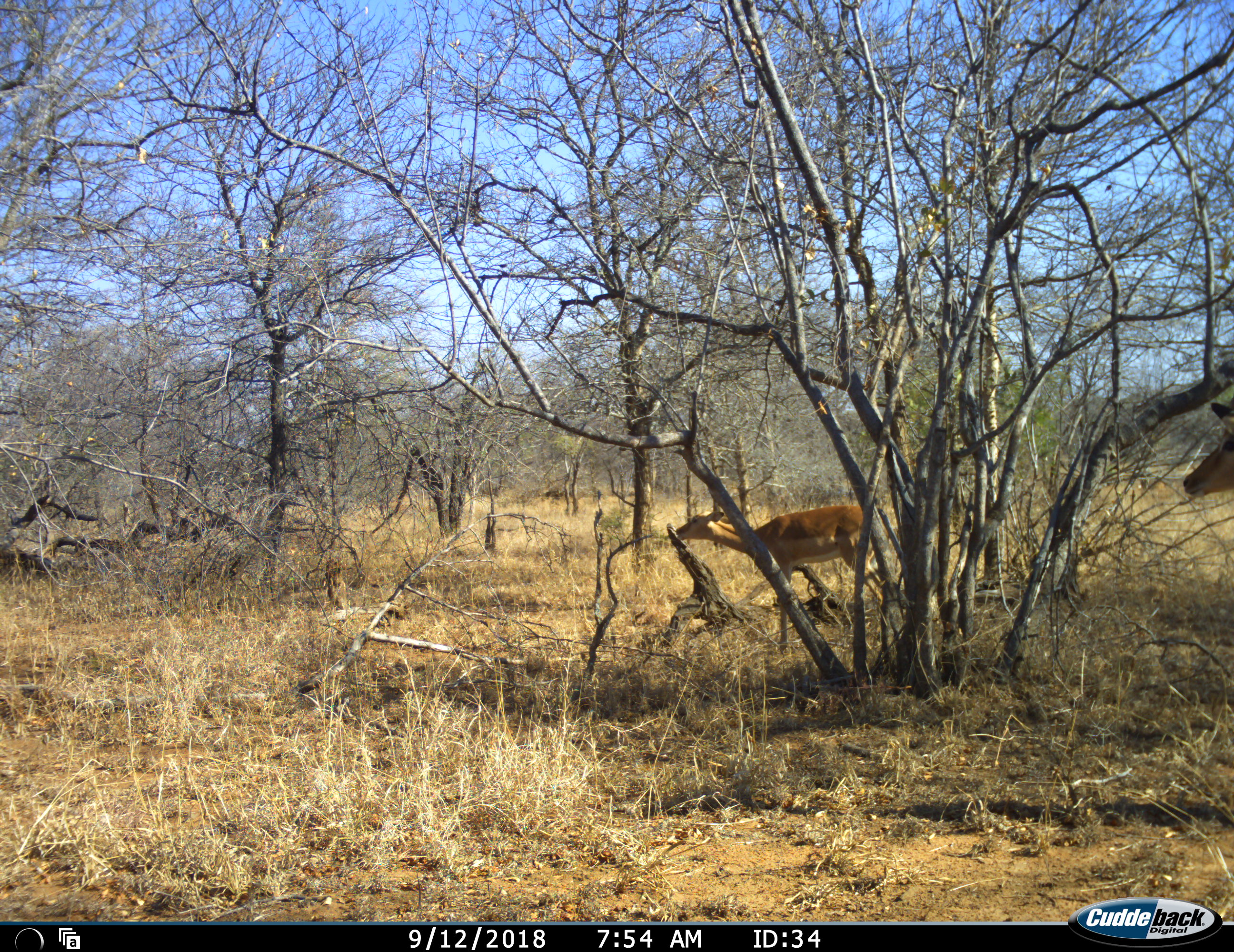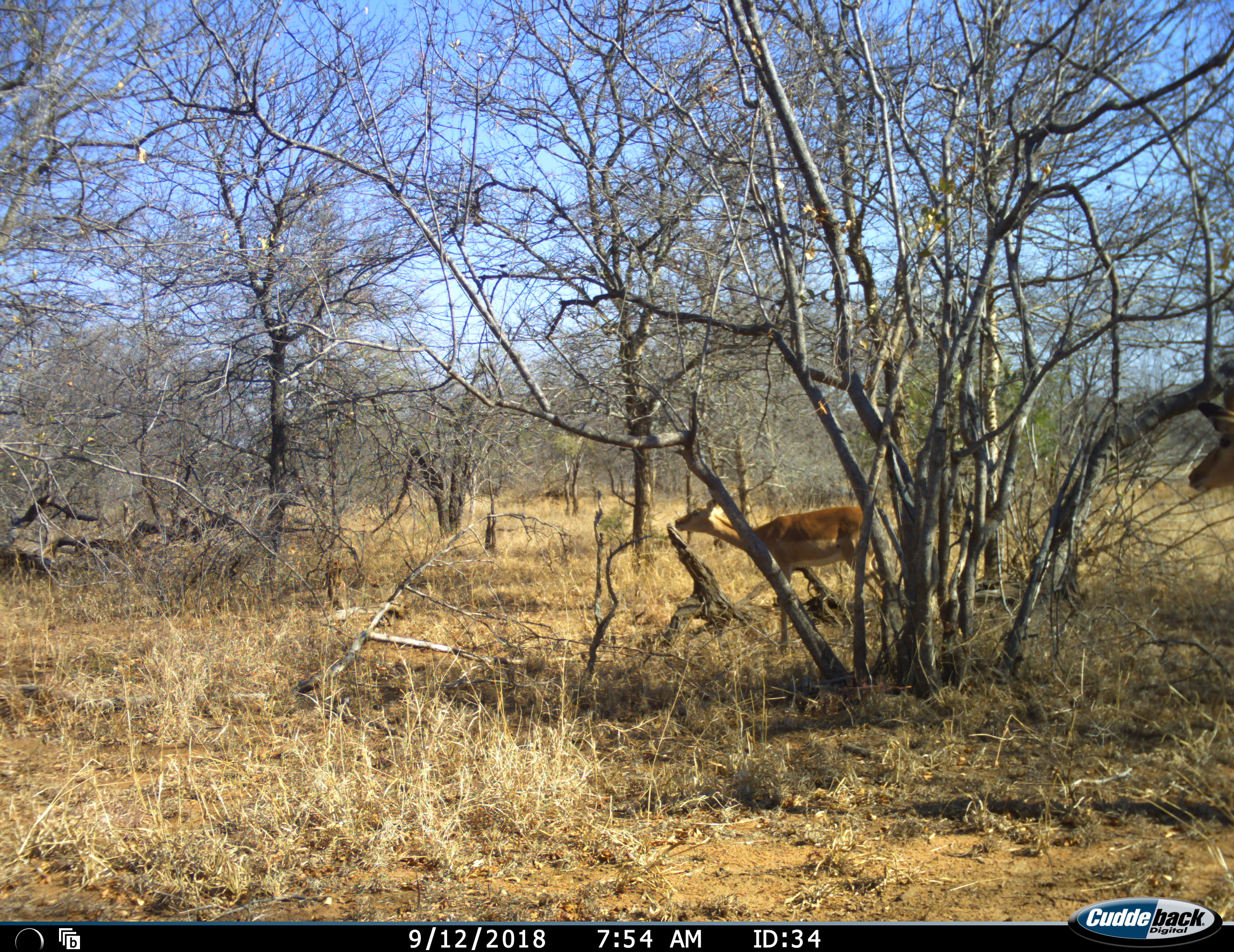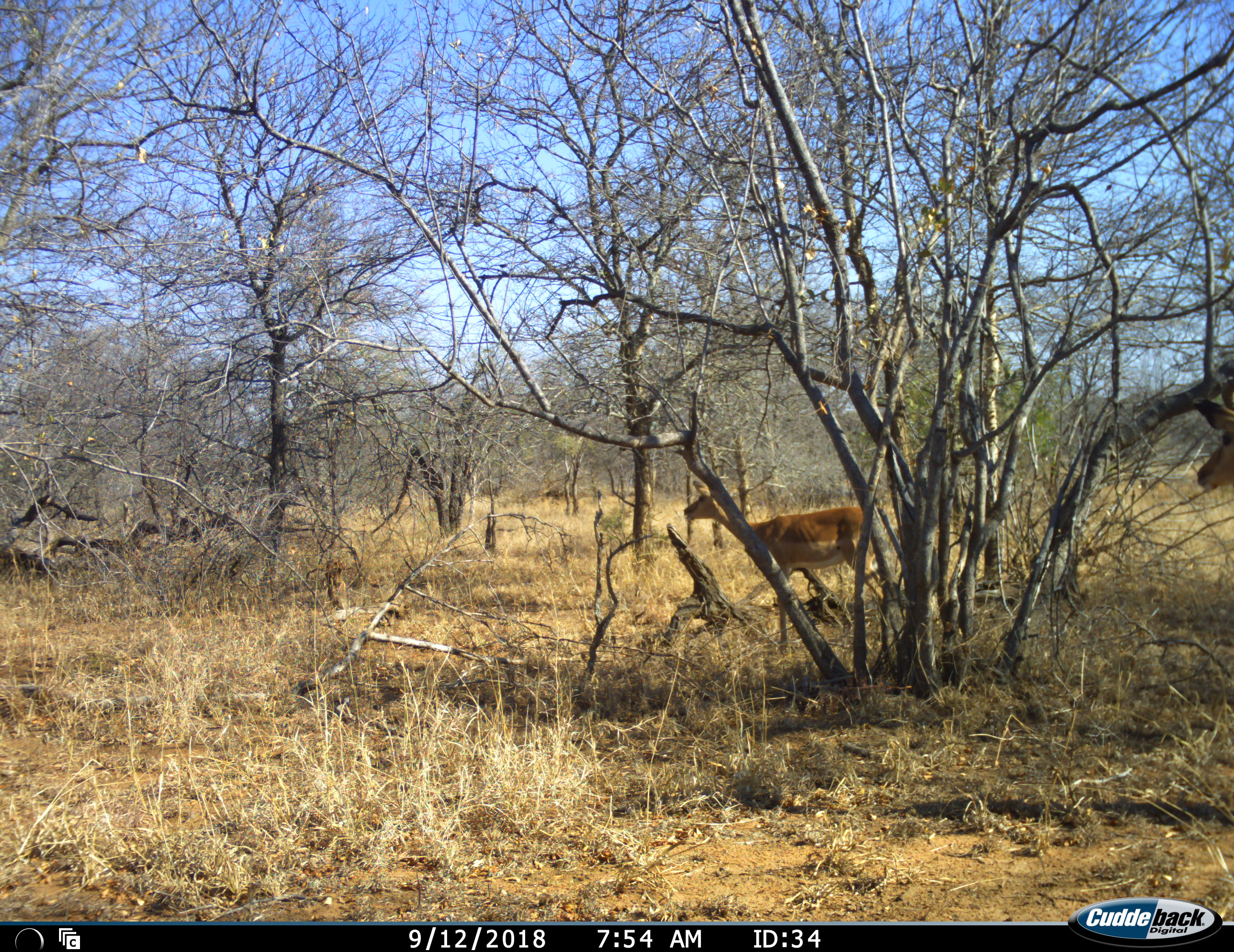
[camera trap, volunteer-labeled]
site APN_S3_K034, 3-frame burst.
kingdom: Animalia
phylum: Chordata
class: Mammalia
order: Artiodactyla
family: Bovidae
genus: Aepyceros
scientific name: Aepyceros melampus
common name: impala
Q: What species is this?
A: Impala (Aepyceros melampus).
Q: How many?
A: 2.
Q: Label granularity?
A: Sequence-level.